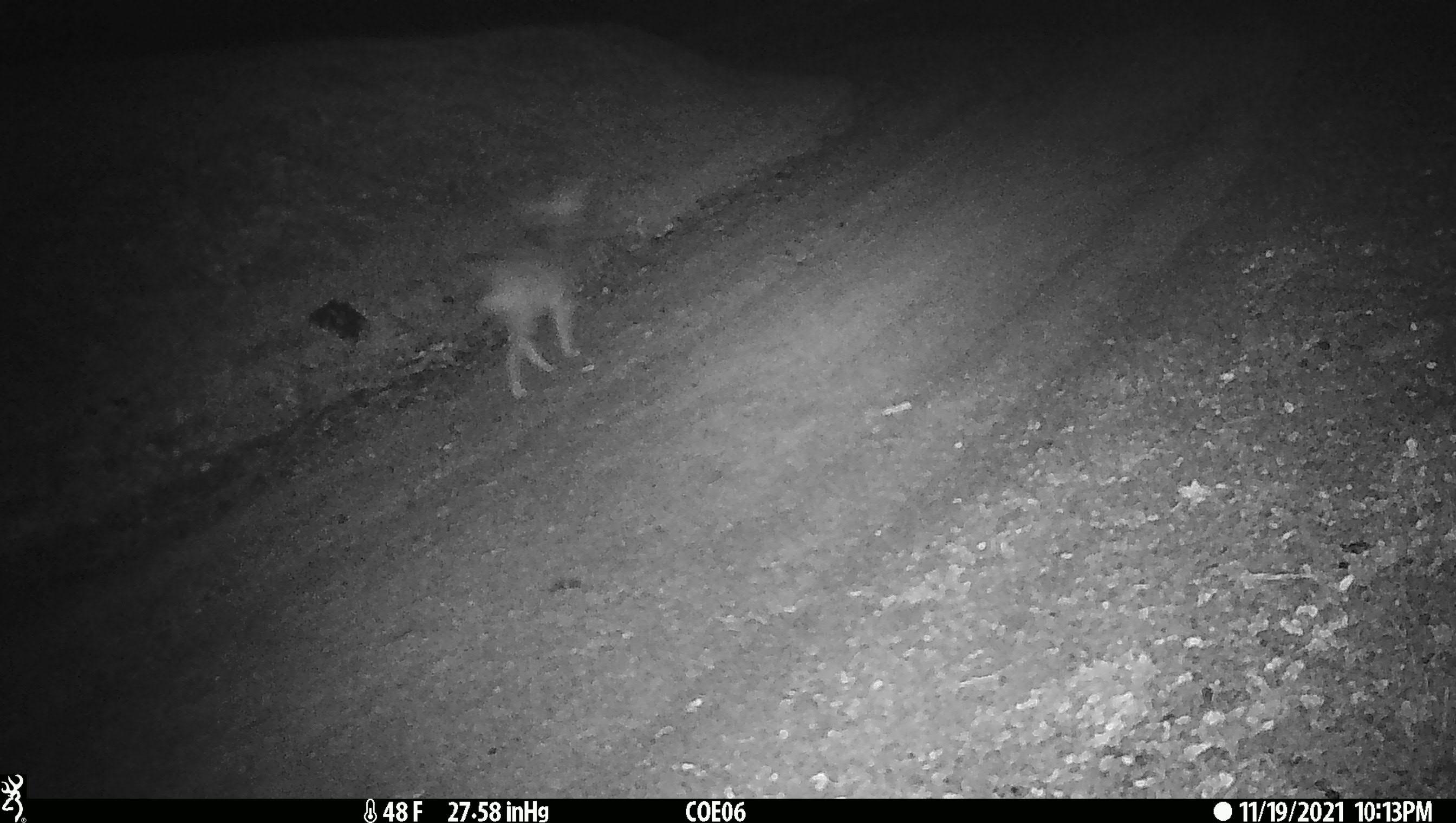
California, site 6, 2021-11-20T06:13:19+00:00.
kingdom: Animalia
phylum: Chordata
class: Mammalia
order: Carnivora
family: Canidae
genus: Canis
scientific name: Canis latrans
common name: coyote